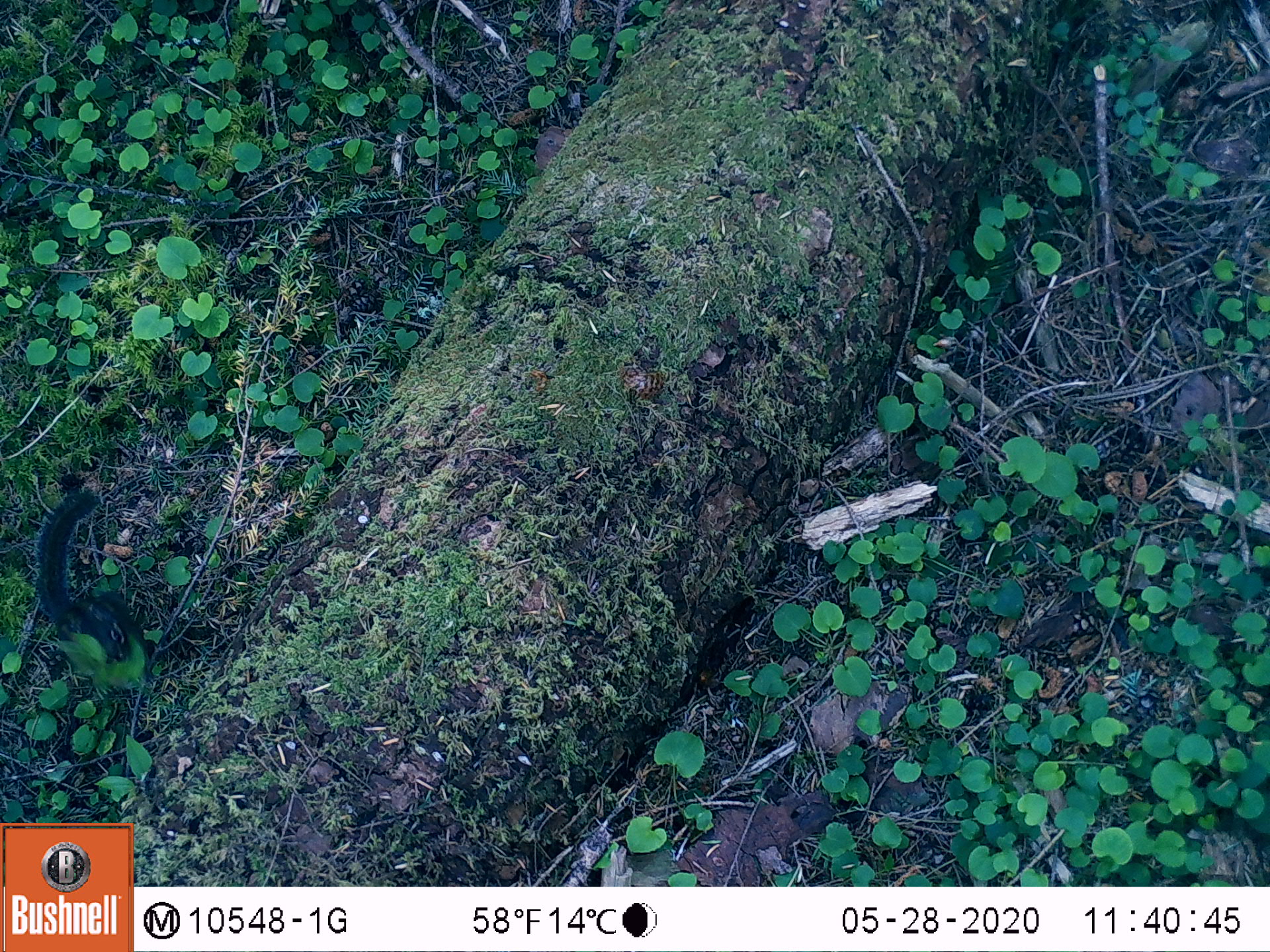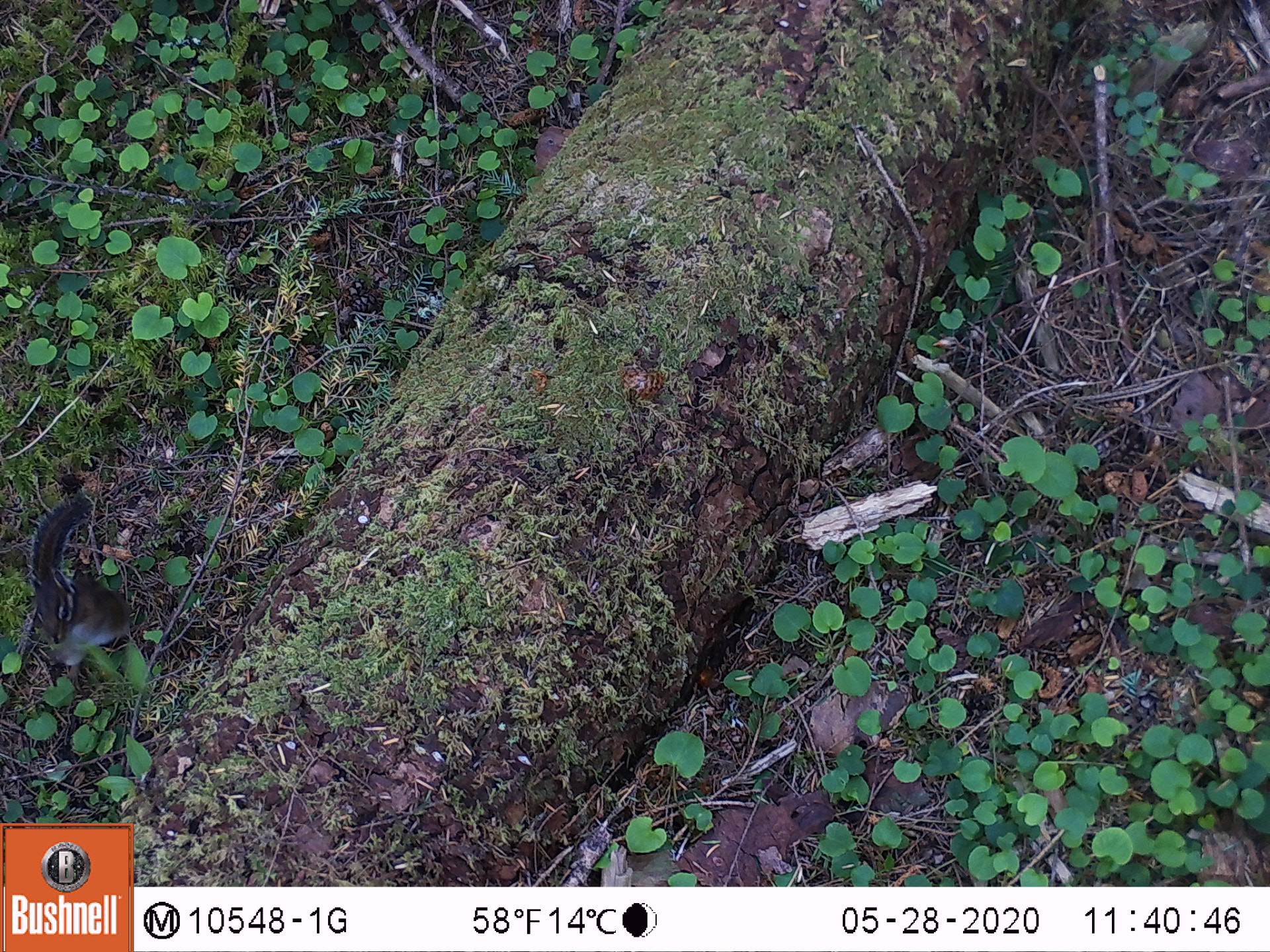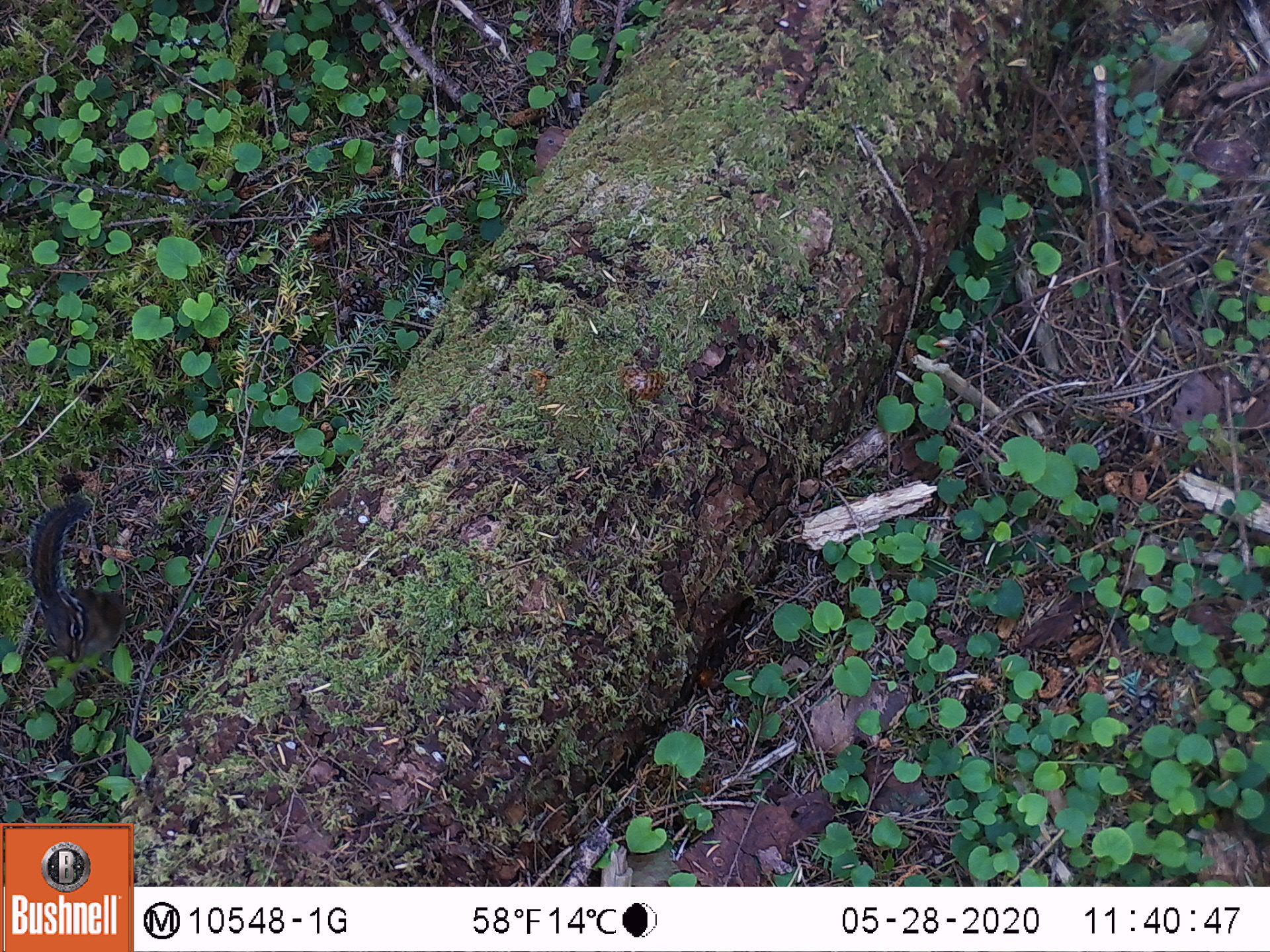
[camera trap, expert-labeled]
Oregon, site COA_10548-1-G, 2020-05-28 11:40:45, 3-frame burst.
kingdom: Animalia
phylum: Chordata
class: Mammalia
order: Rodentia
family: Sciuridae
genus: Neotamias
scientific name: Neotamias townsendii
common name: townsend's chipmunk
Townsend's chipmunk (Neotamias townsendii).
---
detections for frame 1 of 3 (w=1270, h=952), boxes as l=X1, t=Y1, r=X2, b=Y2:
townsend's chipmunk: l=28, t=484, r=147, b=664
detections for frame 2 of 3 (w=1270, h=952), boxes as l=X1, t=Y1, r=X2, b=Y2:
townsend's chipmunk: l=21, t=487, r=139, b=668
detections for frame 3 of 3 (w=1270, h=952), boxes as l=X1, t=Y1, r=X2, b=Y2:
townsend's chipmunk: l=24, t=488, r=136, b=670